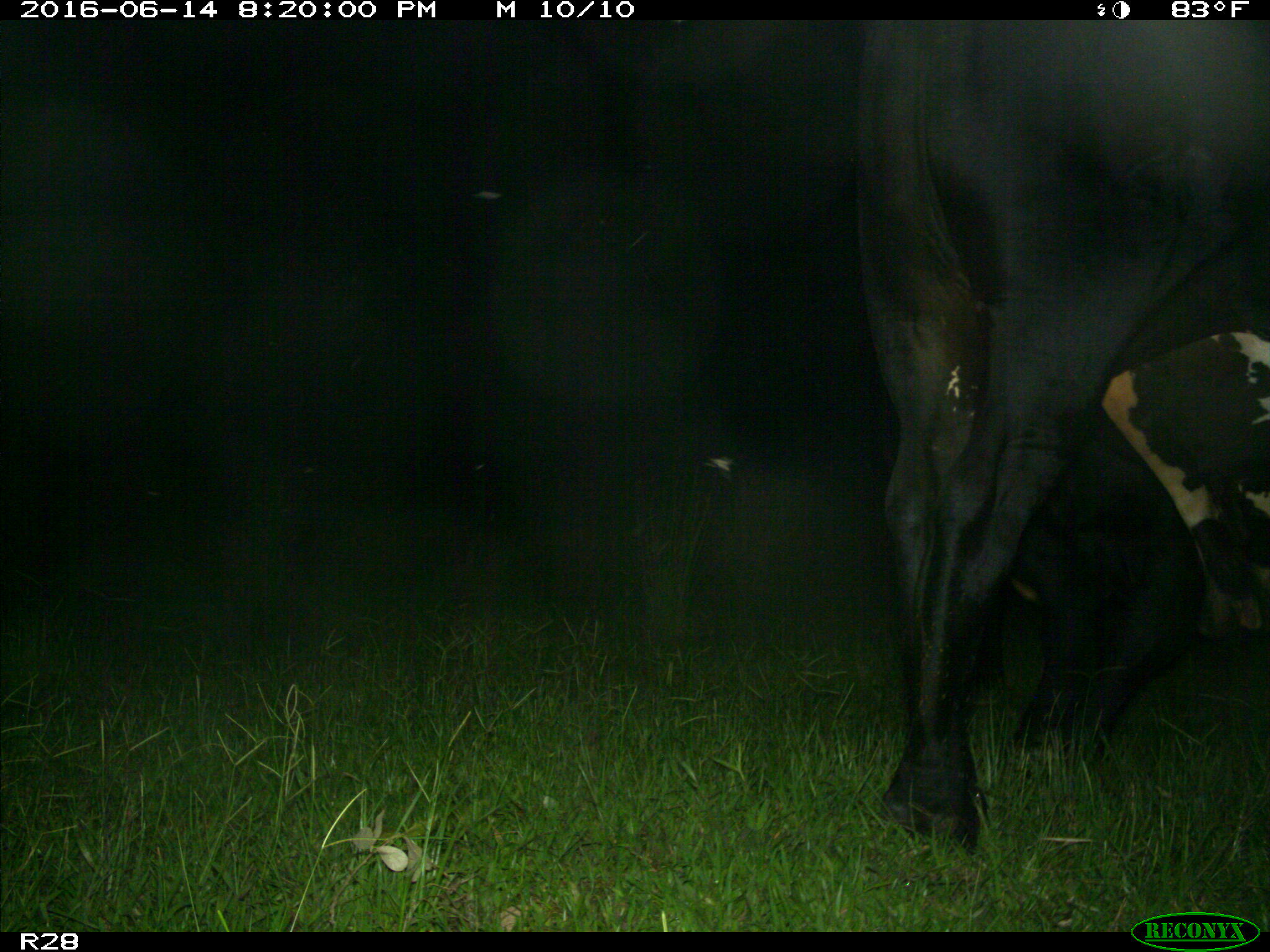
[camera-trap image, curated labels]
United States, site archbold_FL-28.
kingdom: Animalia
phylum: Chordata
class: Mammalia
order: Artiodactyla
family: Bovidae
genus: Bos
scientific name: Bos taurus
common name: domestic cow